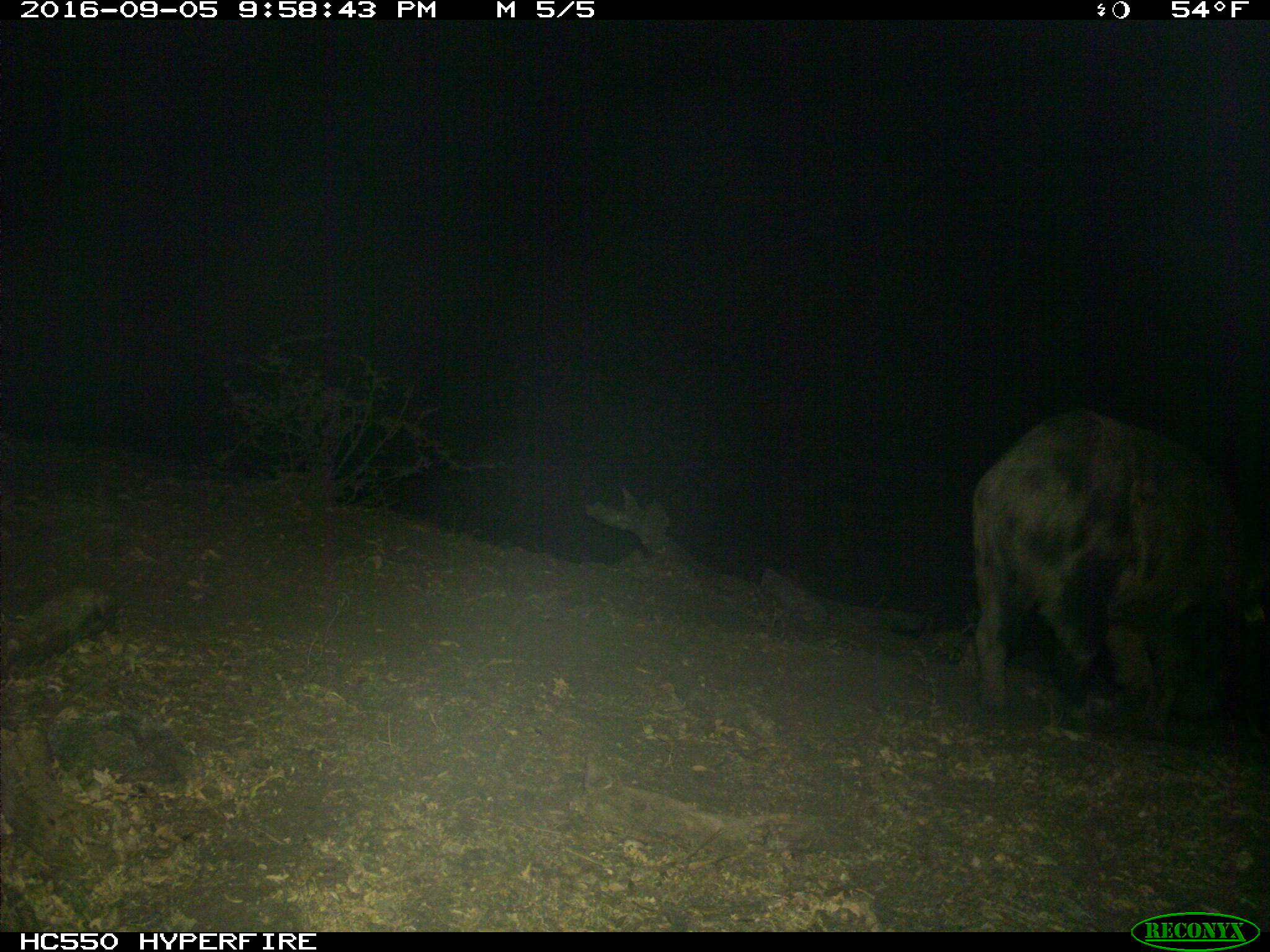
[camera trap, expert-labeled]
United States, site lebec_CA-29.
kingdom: Animalia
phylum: Chordata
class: Mammalia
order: Artiodactyla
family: Suidae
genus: Sus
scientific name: Sus scrofa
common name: wild boar